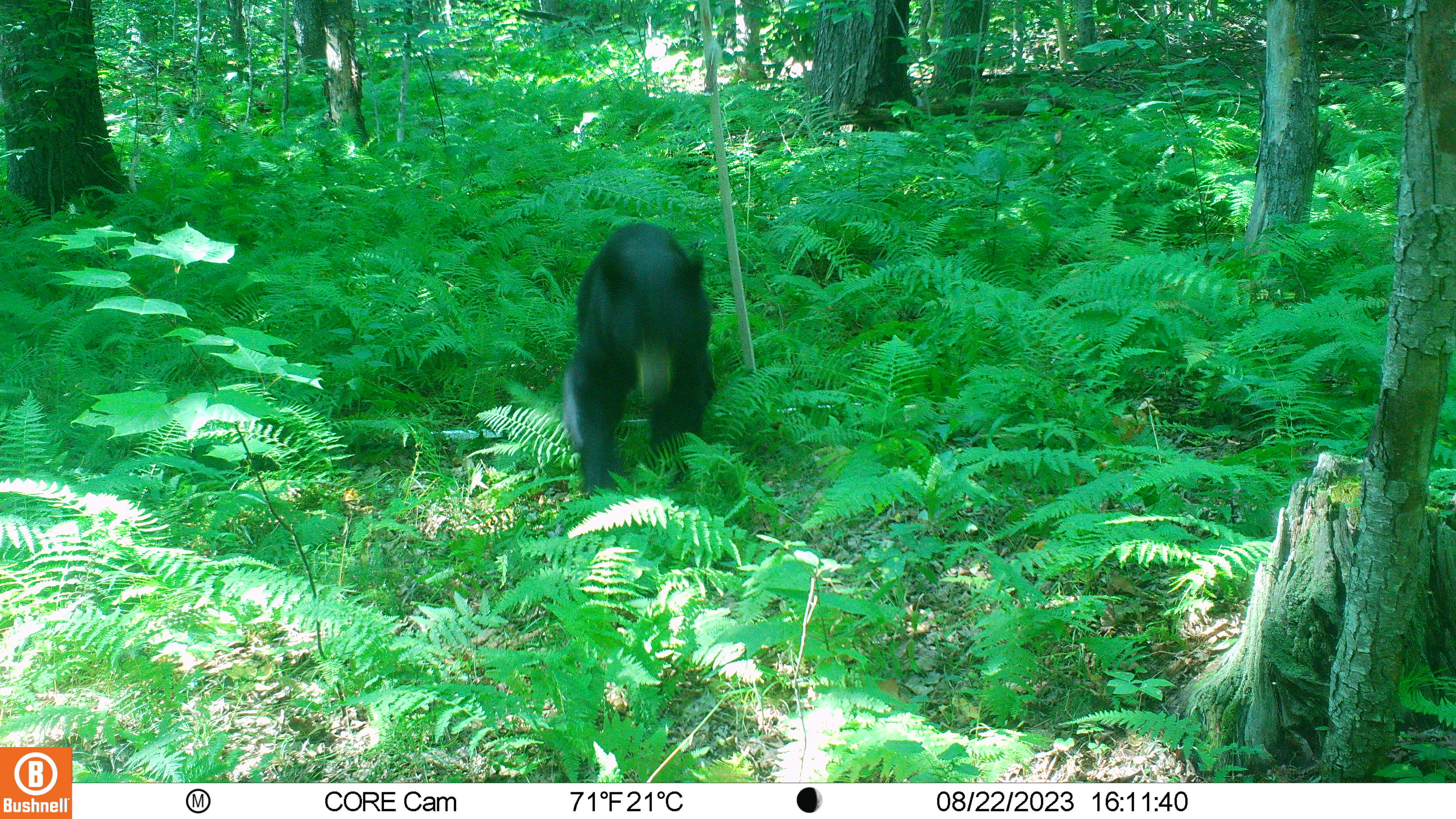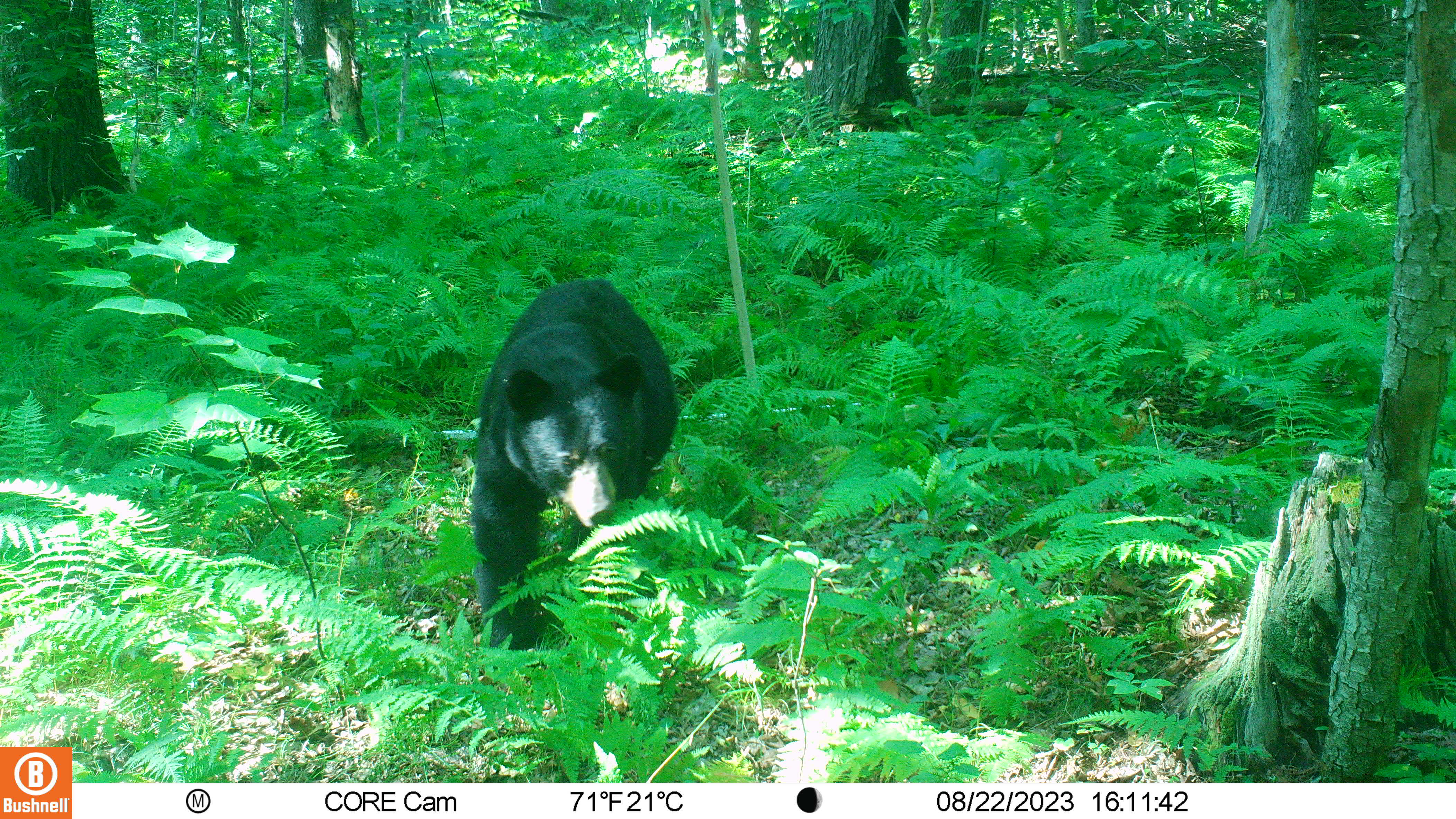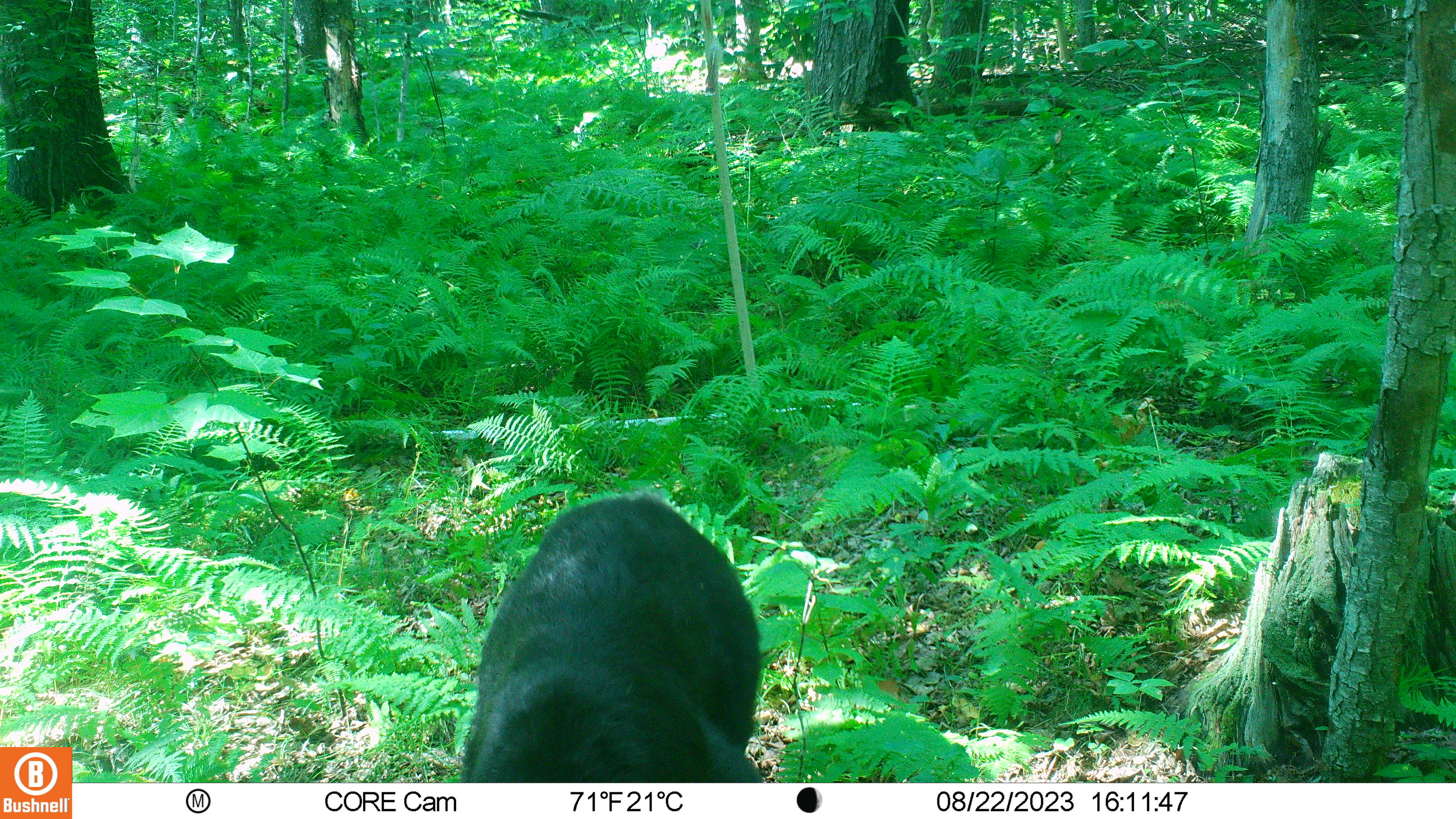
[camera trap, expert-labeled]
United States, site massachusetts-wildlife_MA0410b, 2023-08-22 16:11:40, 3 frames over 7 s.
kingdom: Animalia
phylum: Chordata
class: Mammalia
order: Carnivora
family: Ursidae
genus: Ursus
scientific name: Ursus americanus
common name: black bear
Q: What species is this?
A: Black bear (Ursus americanus).